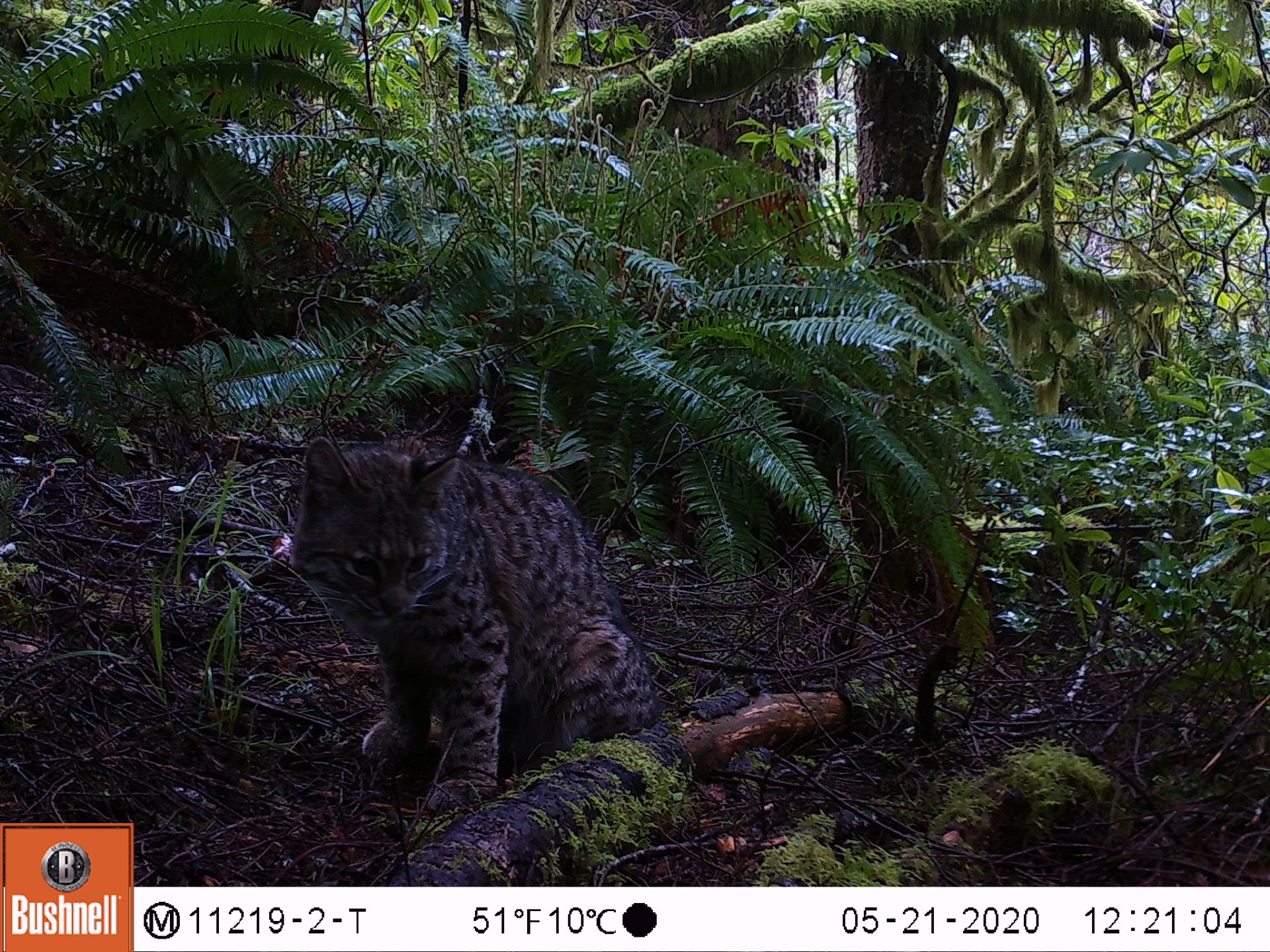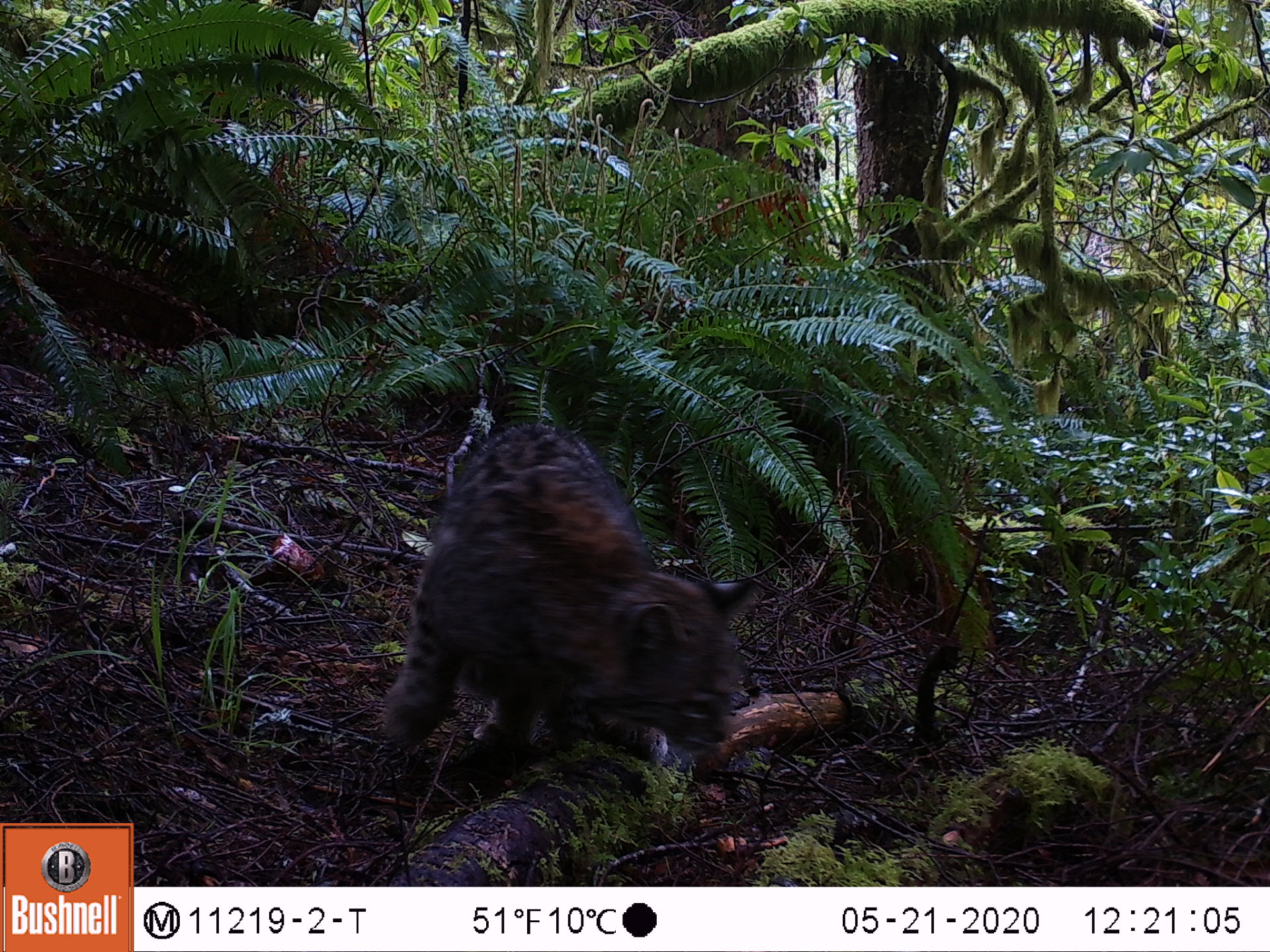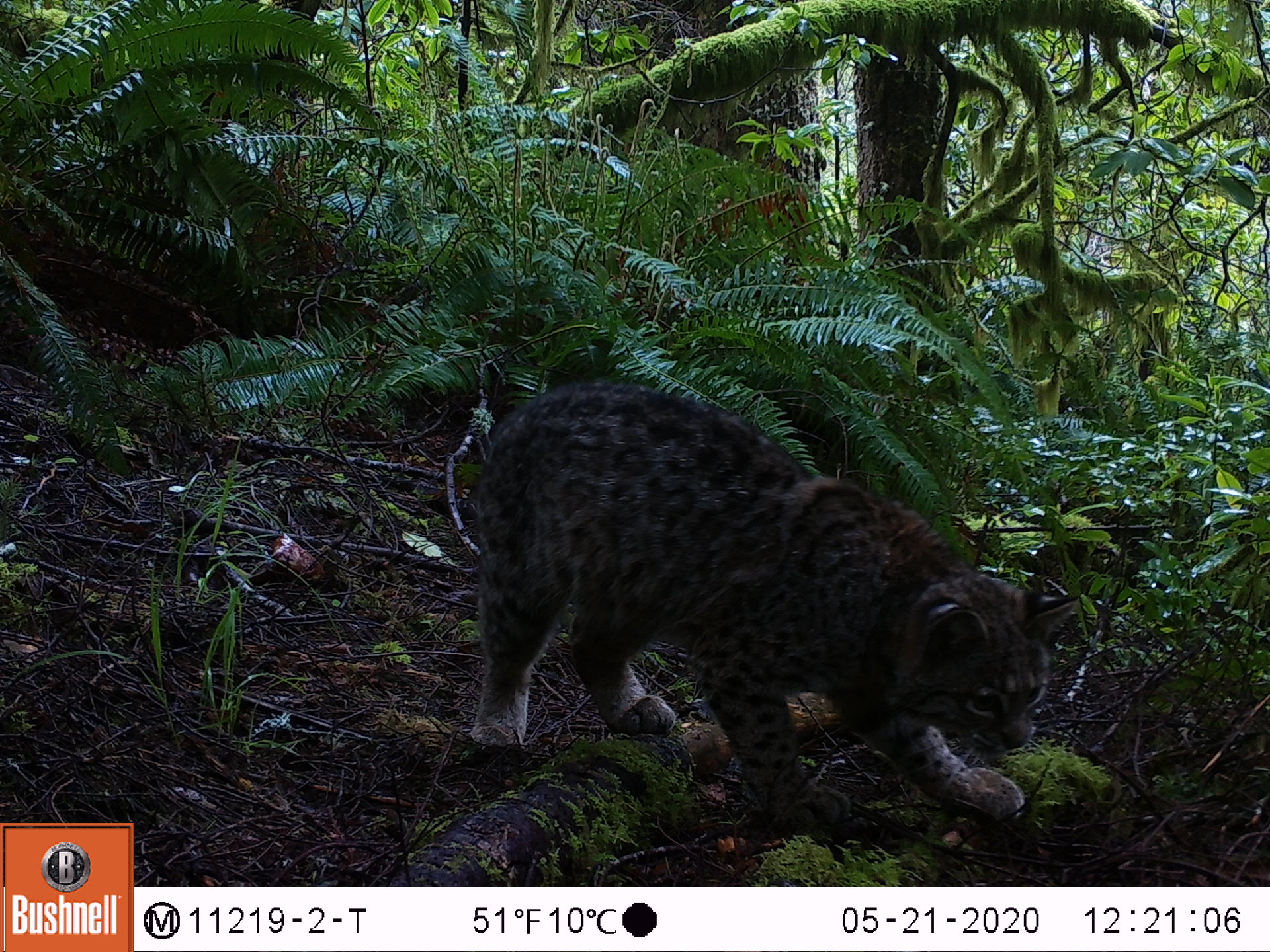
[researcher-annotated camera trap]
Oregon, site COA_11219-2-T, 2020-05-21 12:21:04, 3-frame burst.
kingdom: Animalia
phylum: Chordata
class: Mammalia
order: Carnivora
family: Felidae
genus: Lynx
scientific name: Lynx rufus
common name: bobcat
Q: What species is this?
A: Bobcat (Lynx rufus).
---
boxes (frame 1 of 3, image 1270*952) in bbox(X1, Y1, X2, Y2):
bobcat: bbox(282, 426, 682, 818)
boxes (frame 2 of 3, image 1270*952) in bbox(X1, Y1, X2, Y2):
bobcat: bbox(364, 407, 769, 789)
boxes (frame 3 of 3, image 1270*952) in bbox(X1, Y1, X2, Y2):
bobcat: bbox(447, 348, 1097, 856)